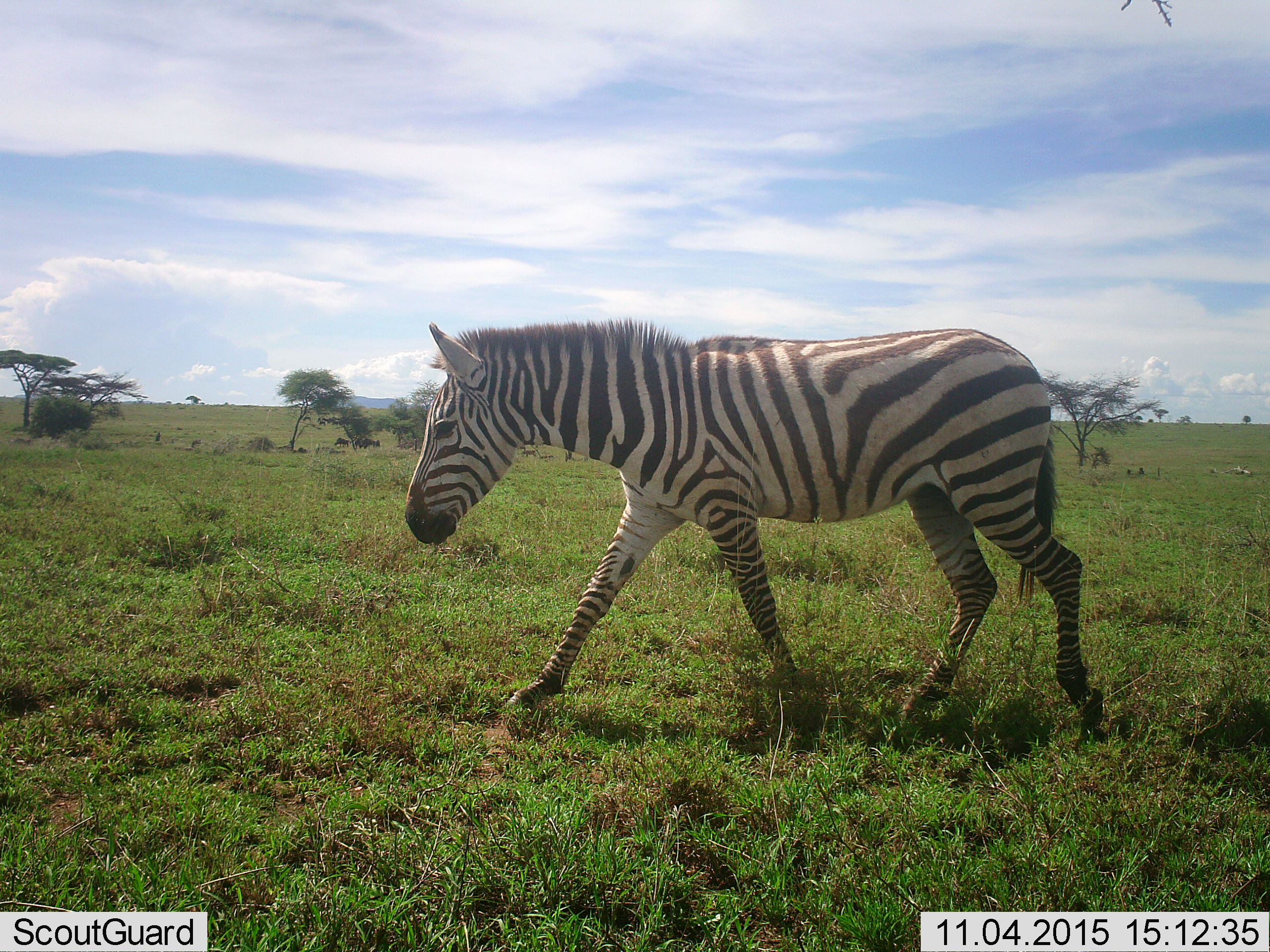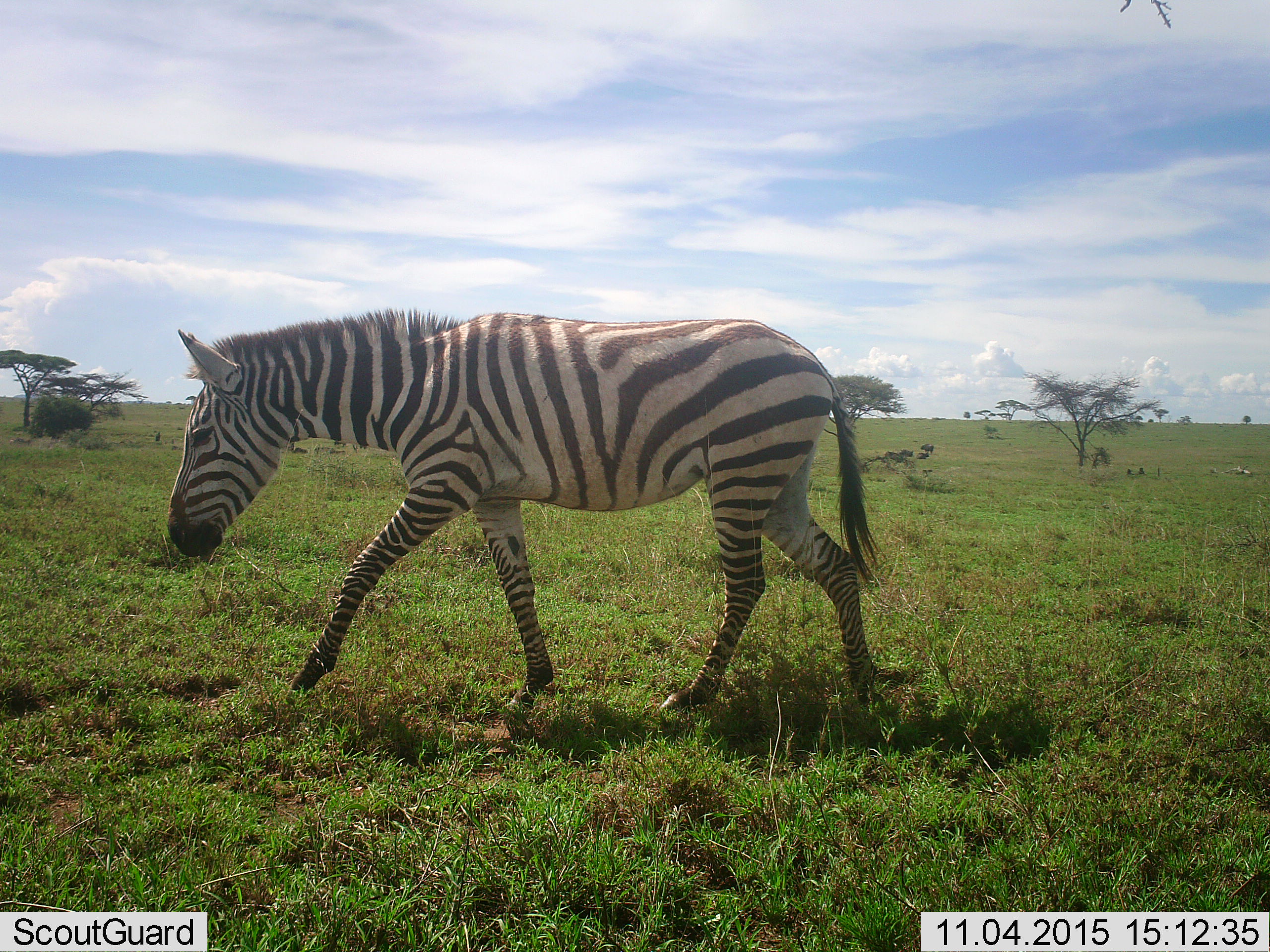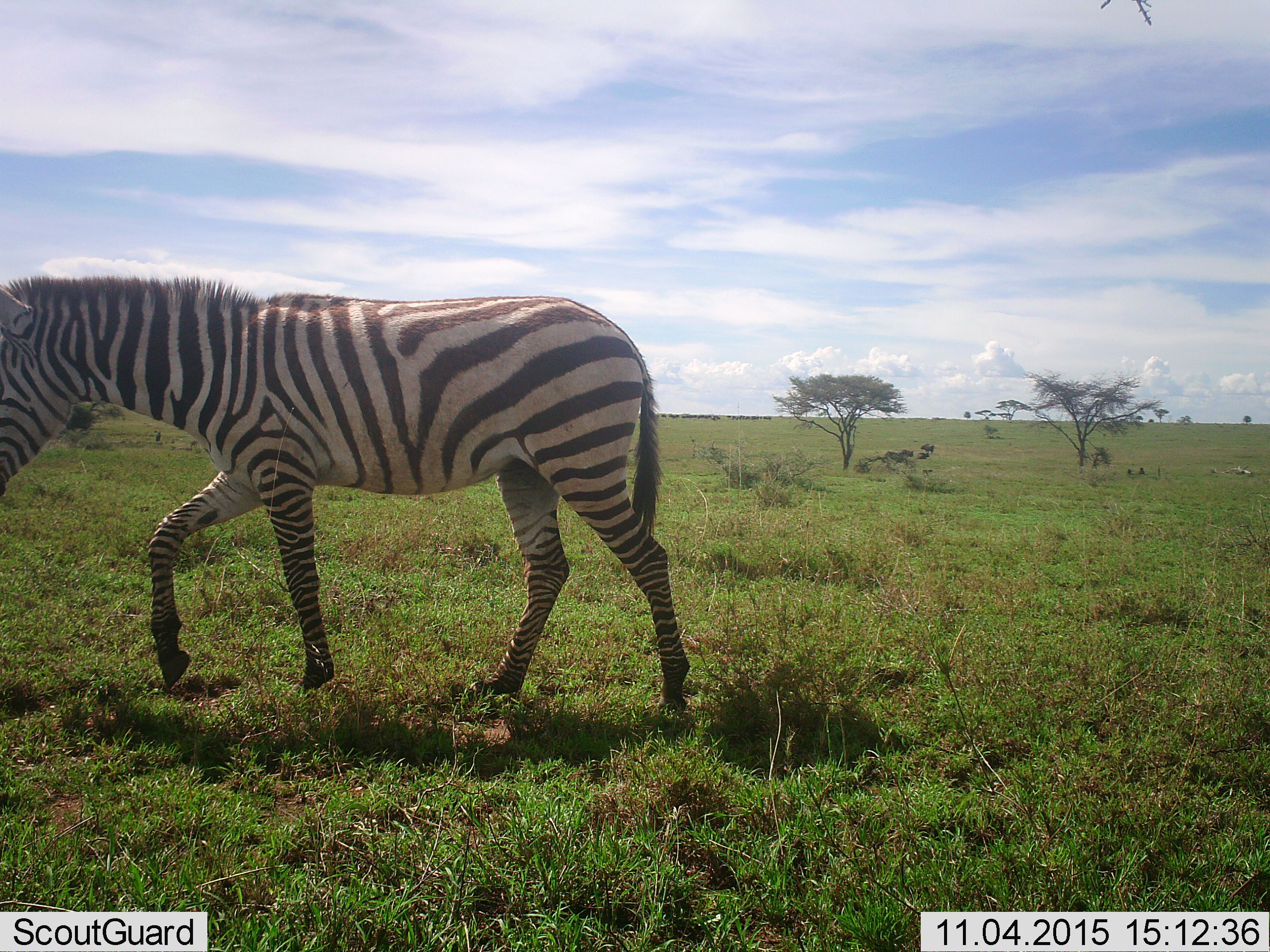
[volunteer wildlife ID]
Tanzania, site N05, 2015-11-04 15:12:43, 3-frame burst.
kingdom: Animalia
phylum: Chordata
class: Mammalia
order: Perissodactyla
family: Equidae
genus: Equus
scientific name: Equus quagga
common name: plains zebra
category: zebra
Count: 1.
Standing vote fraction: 11%.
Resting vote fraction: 0%.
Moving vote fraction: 89%.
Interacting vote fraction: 0%.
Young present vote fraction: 0%.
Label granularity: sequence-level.